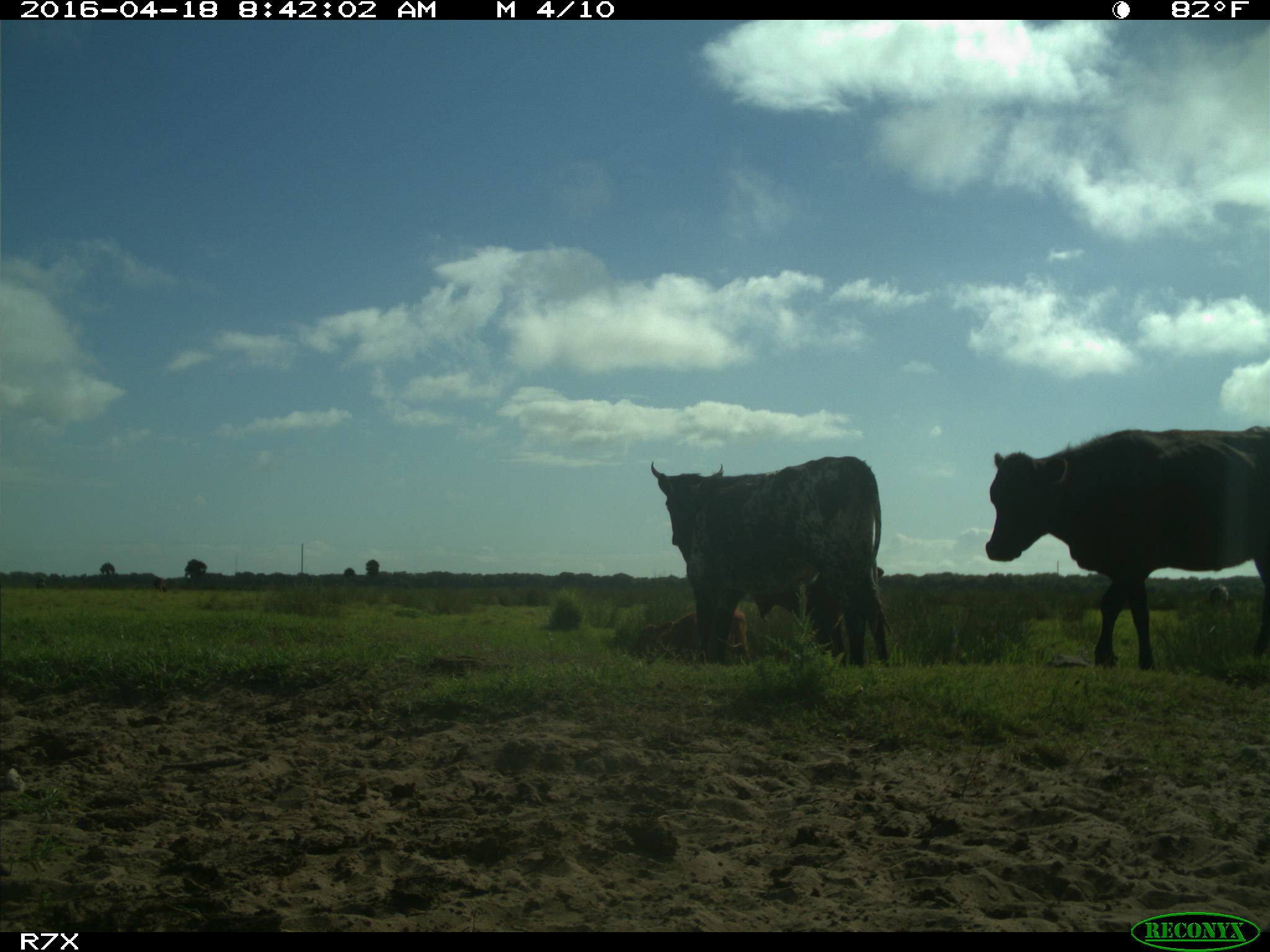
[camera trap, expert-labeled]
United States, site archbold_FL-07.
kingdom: Animalia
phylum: Chordata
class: Mammalia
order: Artiodactyla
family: Bovidae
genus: Bos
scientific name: Bos taurus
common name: domestic cow